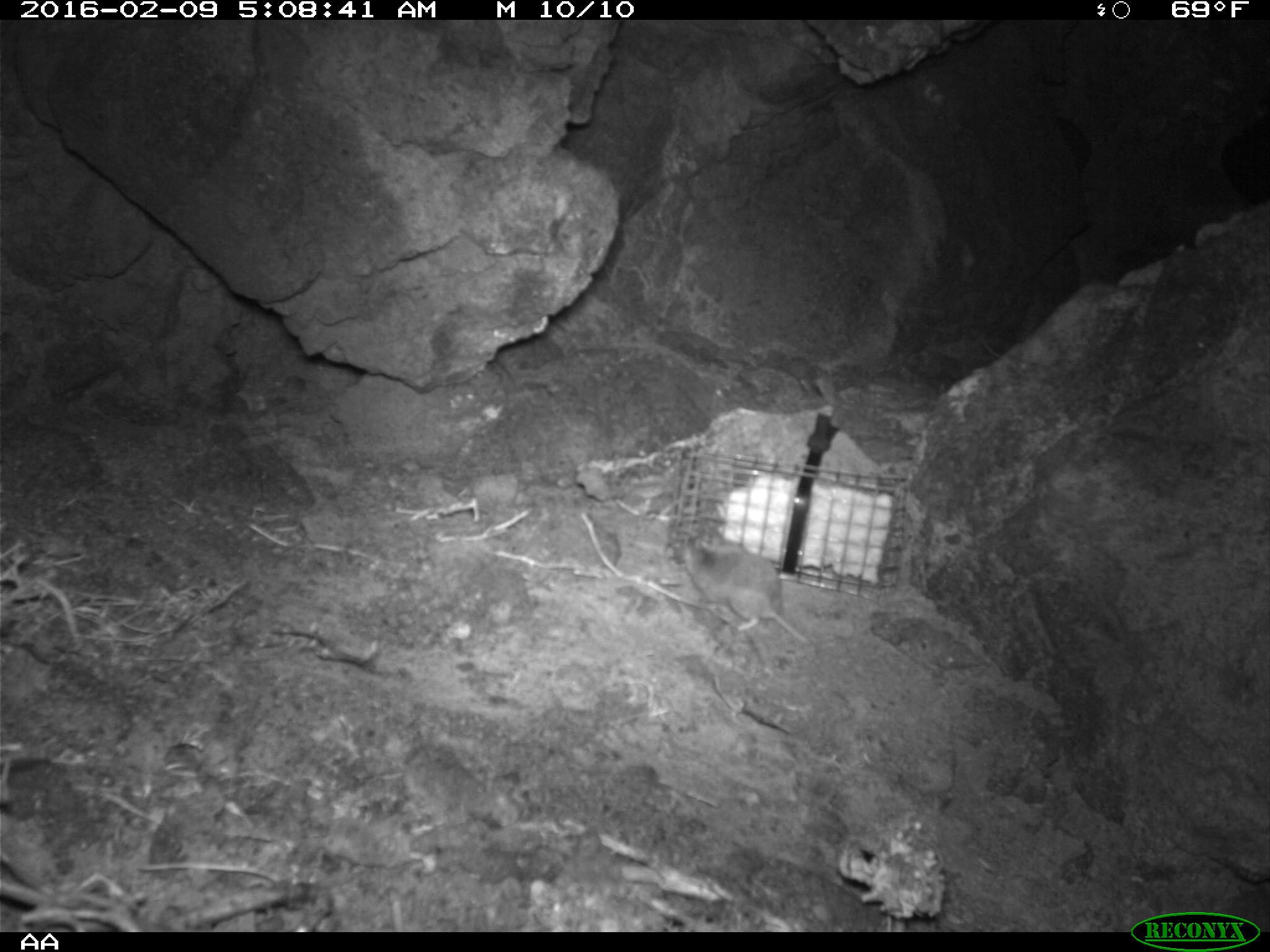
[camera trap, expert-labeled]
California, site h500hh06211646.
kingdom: Animalia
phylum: Chordata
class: Mammalia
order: Rodentia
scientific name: Rodentia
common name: rodent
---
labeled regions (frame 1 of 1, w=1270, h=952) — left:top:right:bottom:
rodent: 685:541:812:648